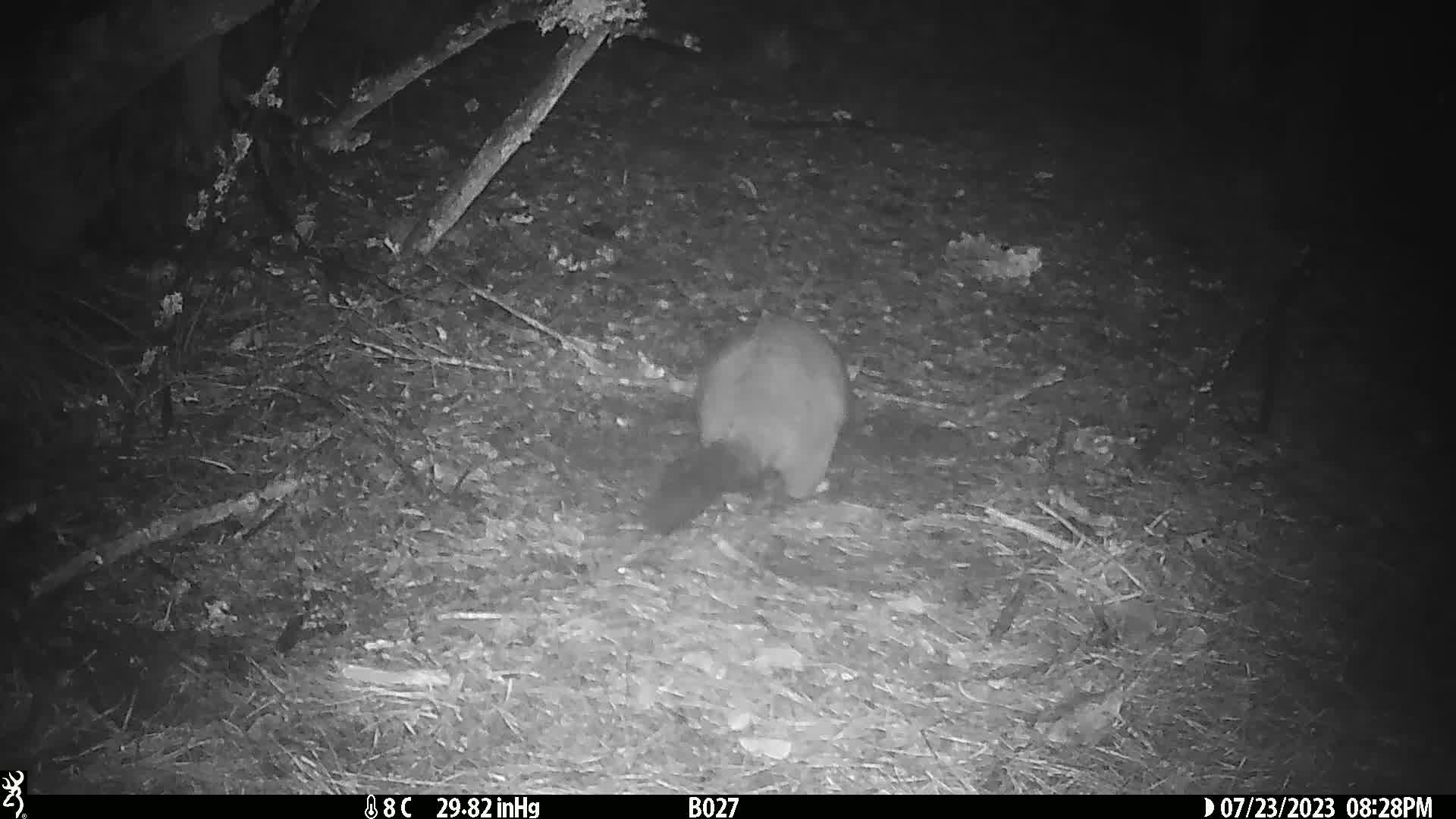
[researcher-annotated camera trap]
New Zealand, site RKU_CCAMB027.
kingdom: Animalia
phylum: Chordata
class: Mammalia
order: Diprotodontia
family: Phalangeridae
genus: Trichosurus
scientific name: Trichosurus vulpecula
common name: common brushtail possum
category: possum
Possum (common brushtail possum) (Trichosurus vulpecula).